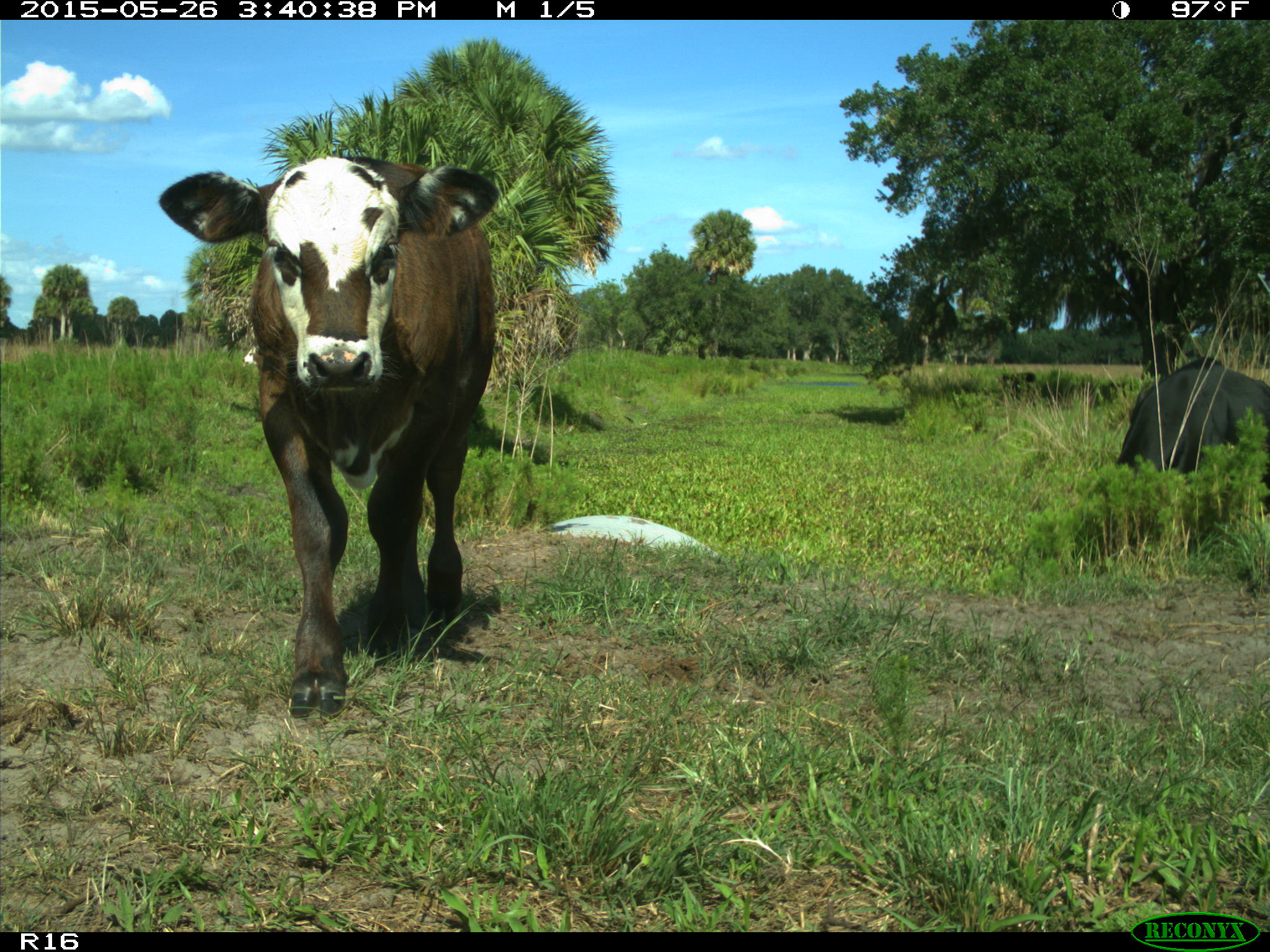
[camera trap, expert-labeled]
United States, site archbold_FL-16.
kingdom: Animalia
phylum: Chordata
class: Mammalia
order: Artiodactyla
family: Bovidae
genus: Bos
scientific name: Bos taurus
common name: domestic cow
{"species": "Bos taurus (domestic cow)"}